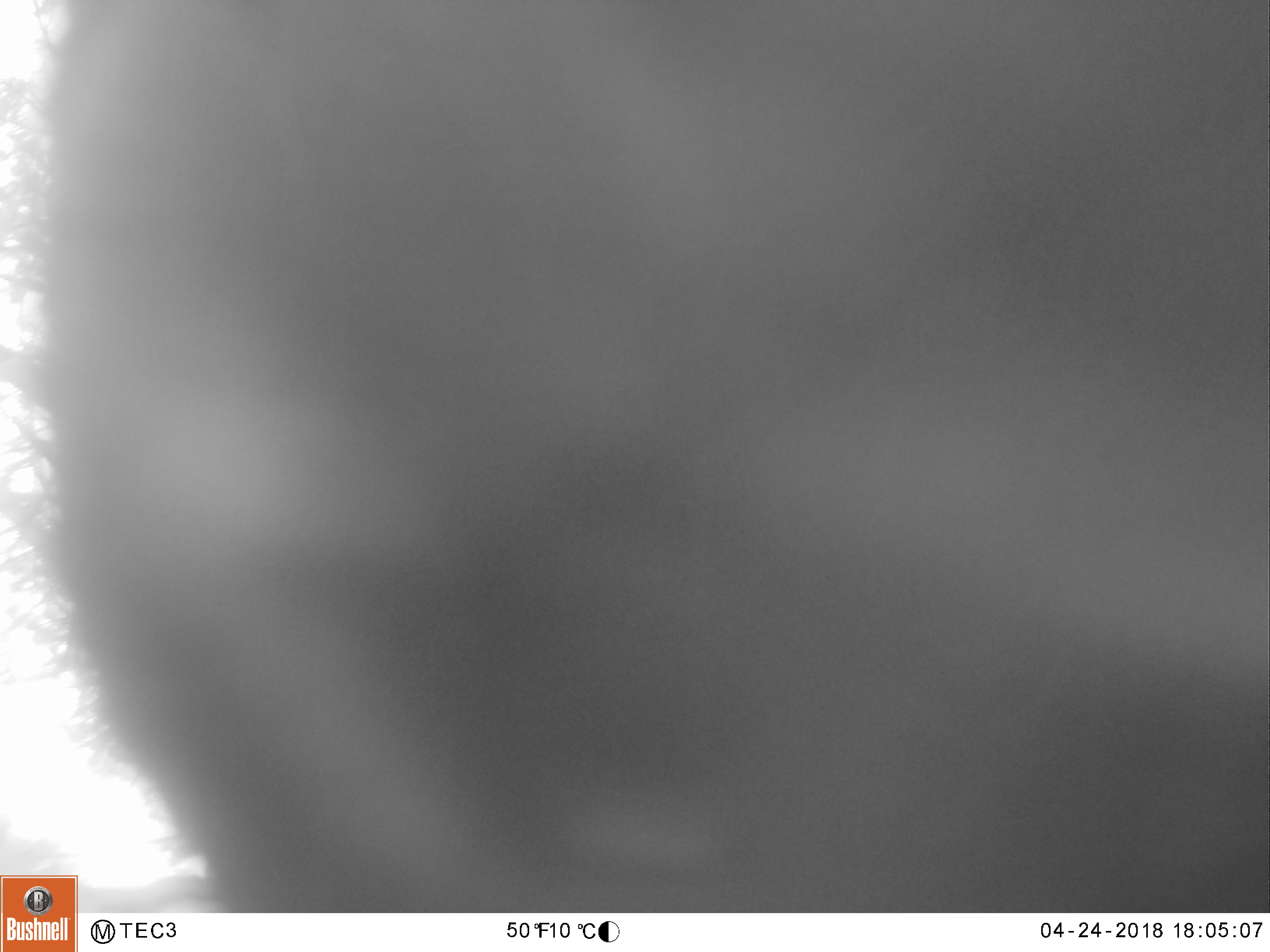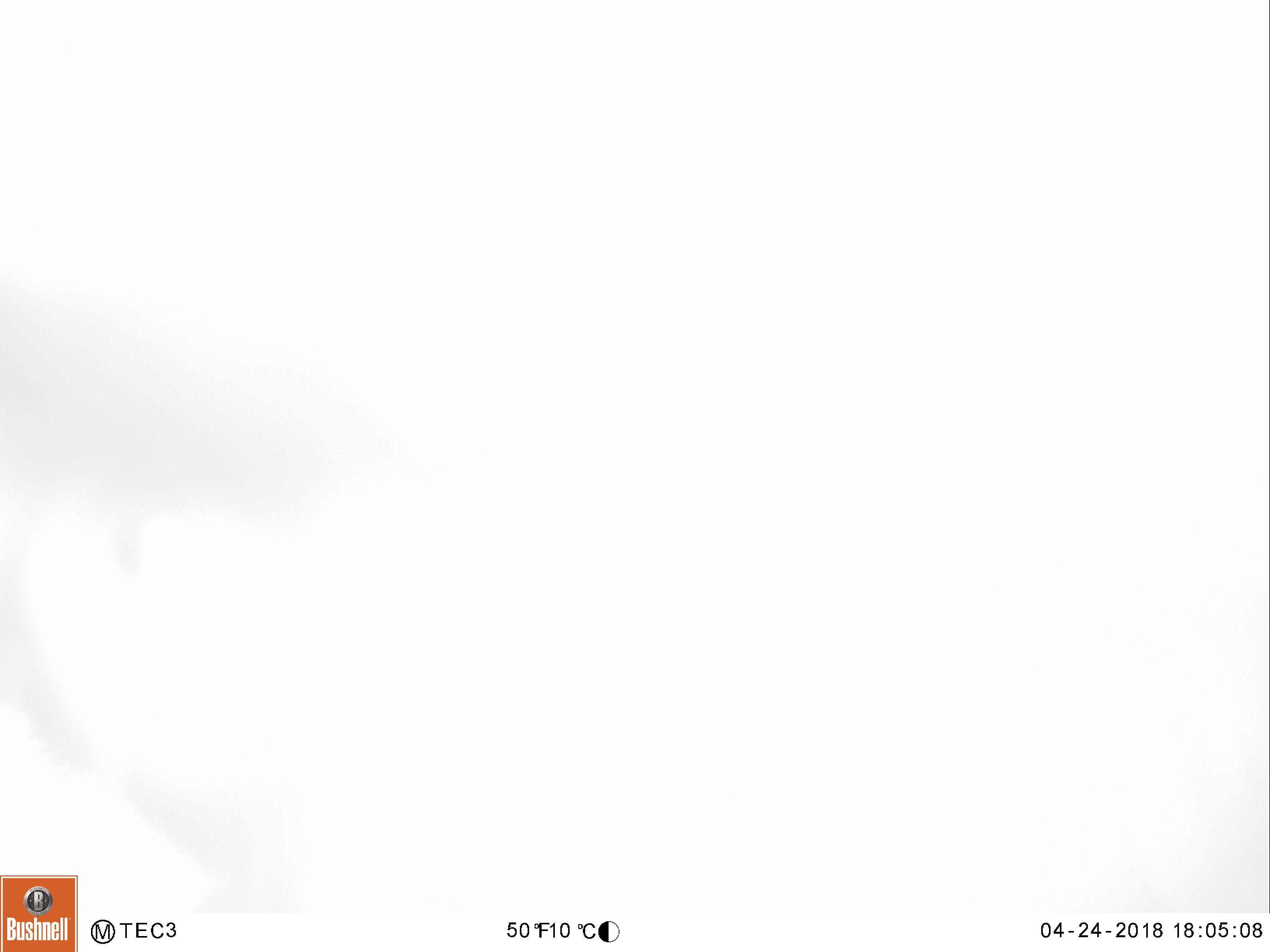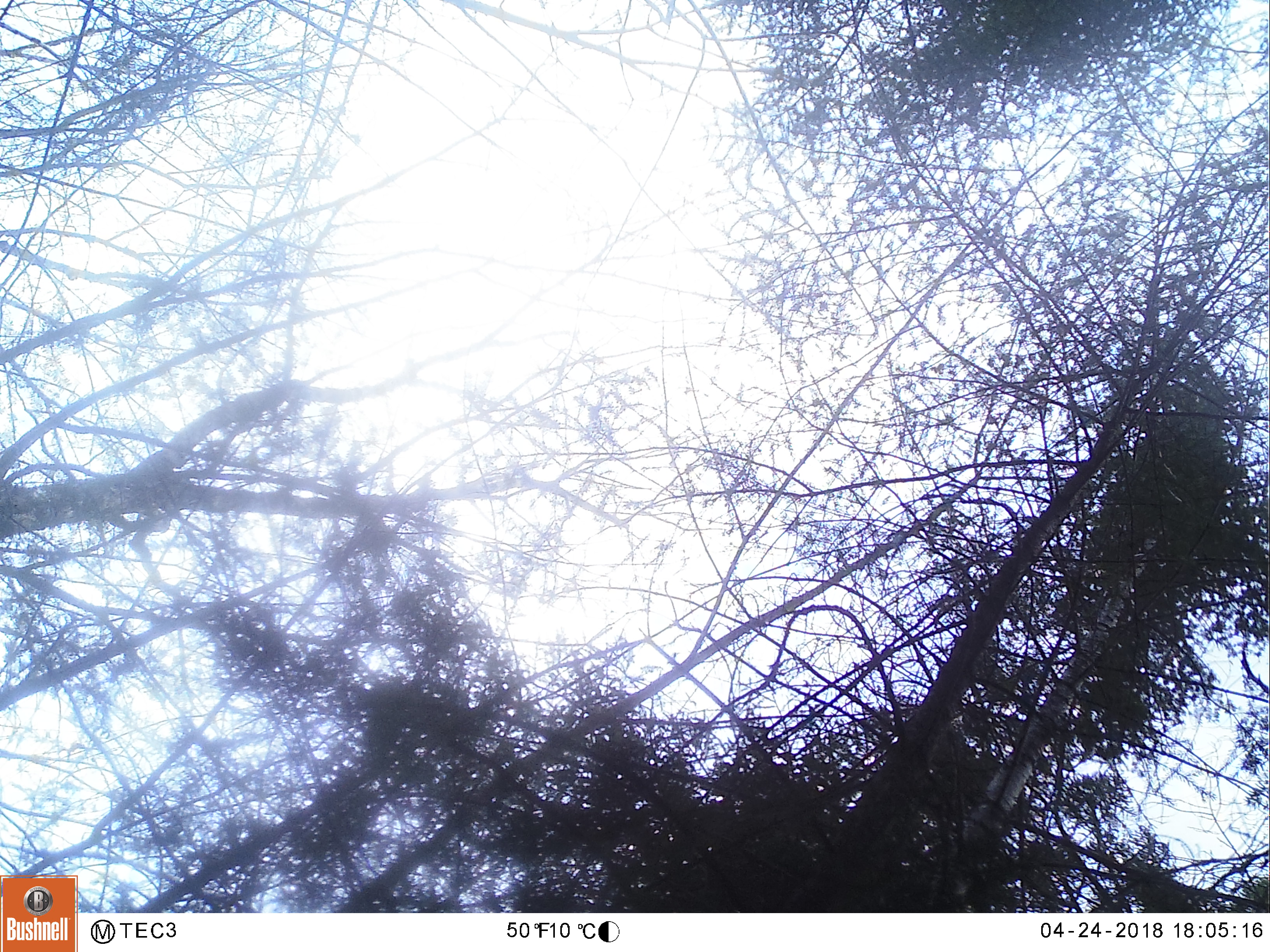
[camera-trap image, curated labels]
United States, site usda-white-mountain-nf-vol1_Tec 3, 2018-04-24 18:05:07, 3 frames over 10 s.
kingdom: Animalia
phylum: Chordata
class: Mammalia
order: Carnivora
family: Ursidae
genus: Ursus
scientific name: Ursus americanus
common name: black bear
Black bear (Ursus americanus).